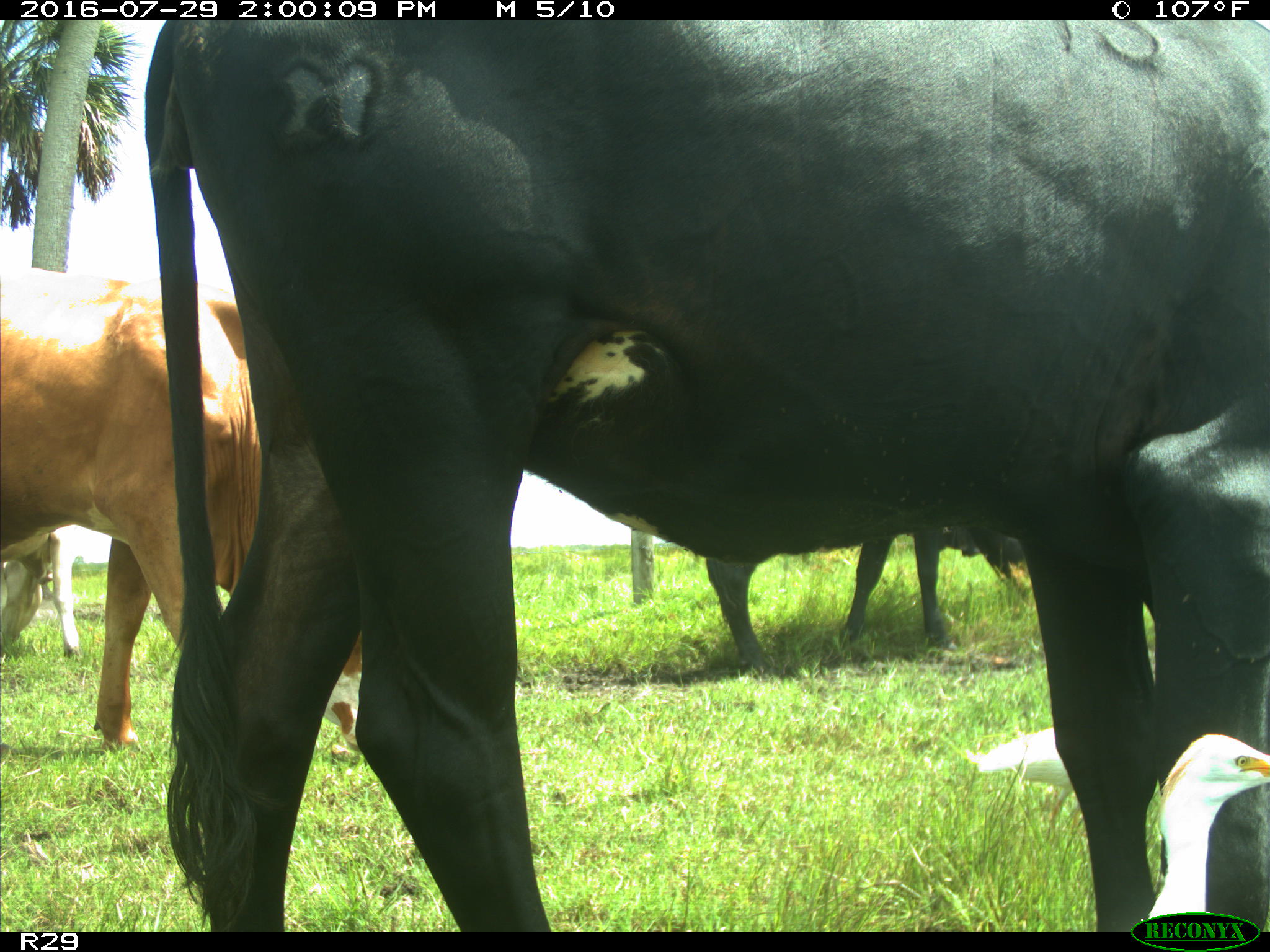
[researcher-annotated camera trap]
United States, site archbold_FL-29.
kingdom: Animalia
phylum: Chordata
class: Mammalia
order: Artiodactyla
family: Bovidae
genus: Bos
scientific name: Bos taurus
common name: domestic cow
Bos taurus (domestic cow).